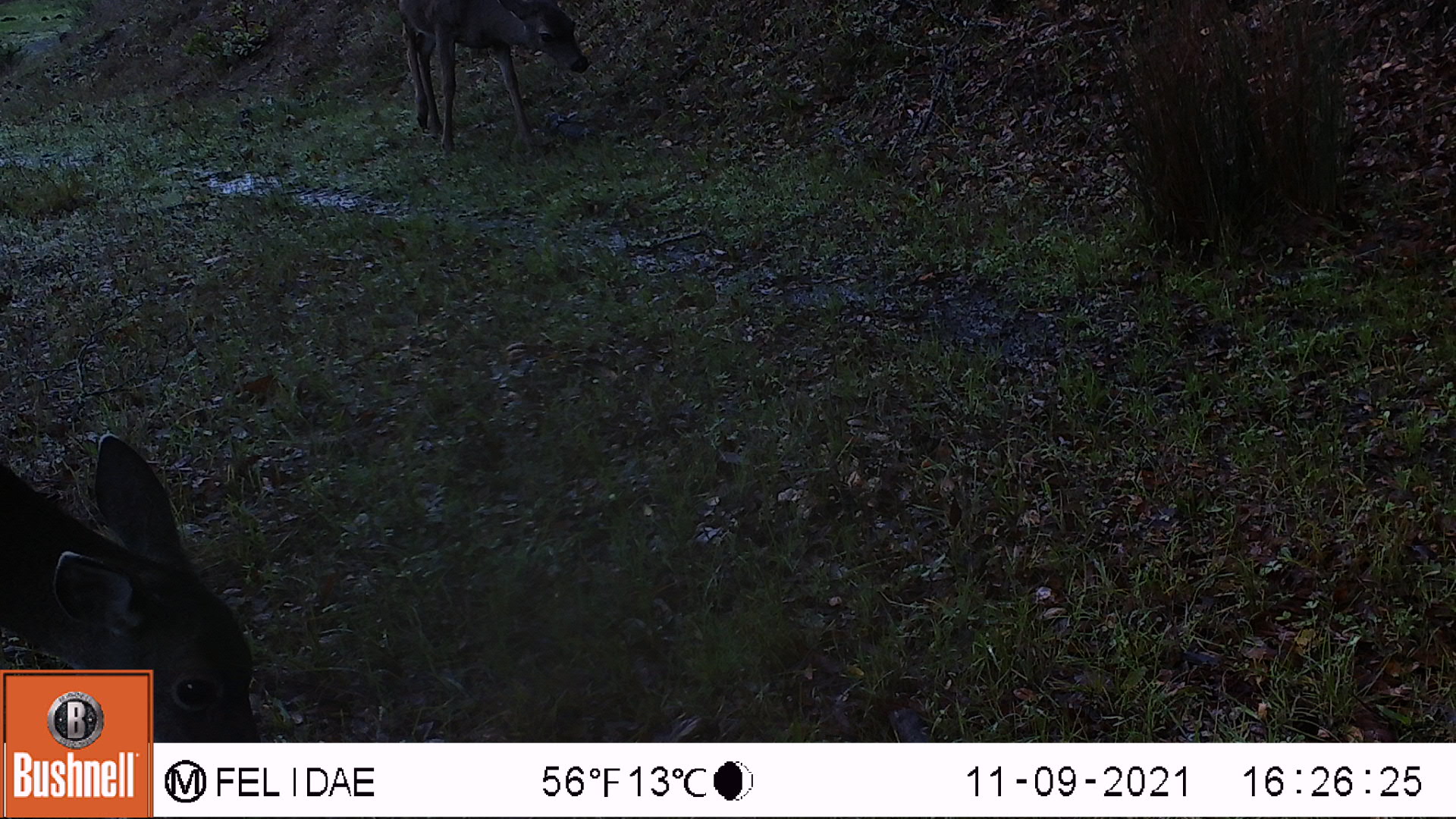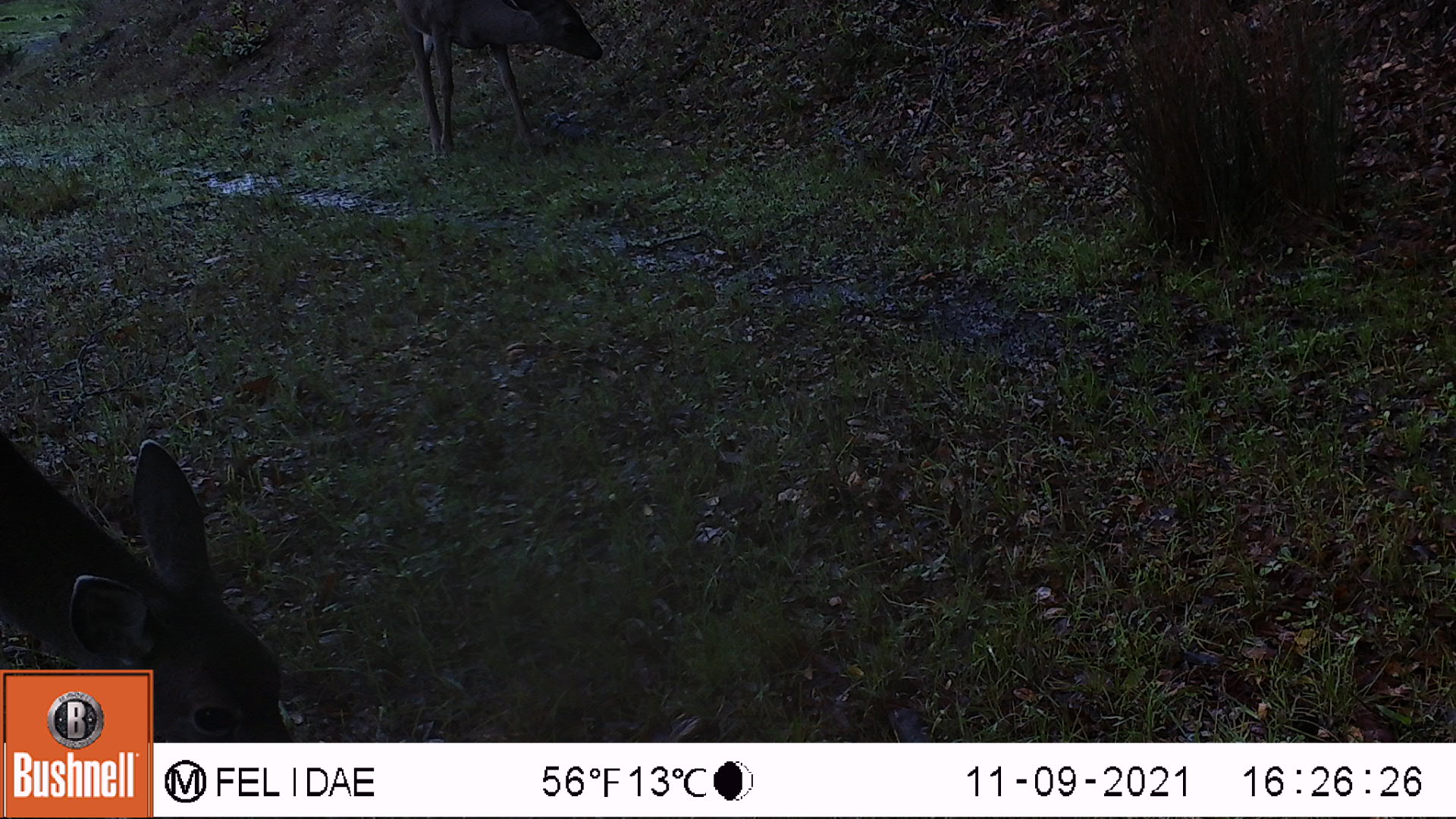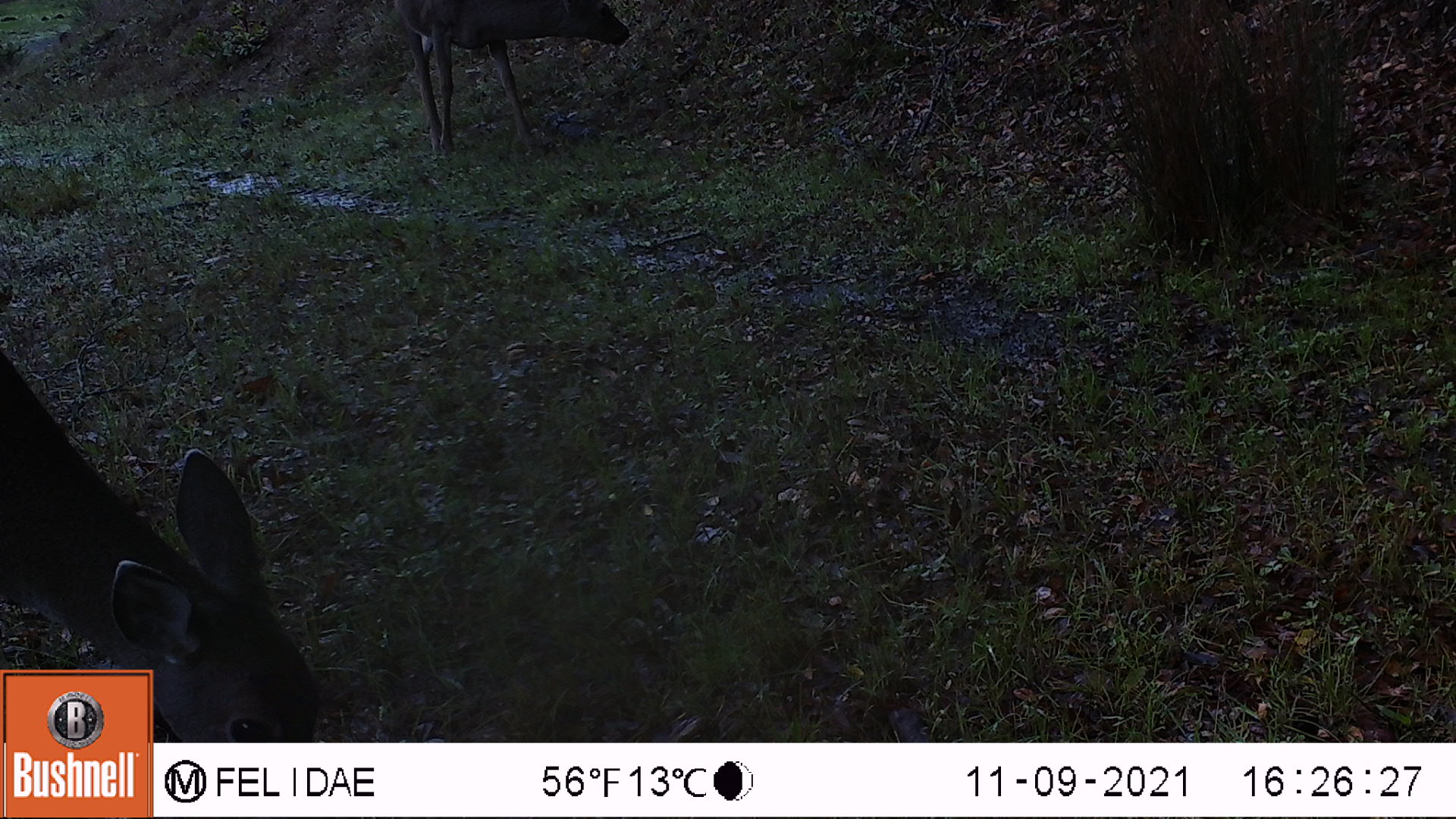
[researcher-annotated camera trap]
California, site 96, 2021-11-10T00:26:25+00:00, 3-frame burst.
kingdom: Animalia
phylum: Chordata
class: Mammalia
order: Artiodactyla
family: Cervidae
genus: Odocoileus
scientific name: Odocoileus hemionus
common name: mule deer